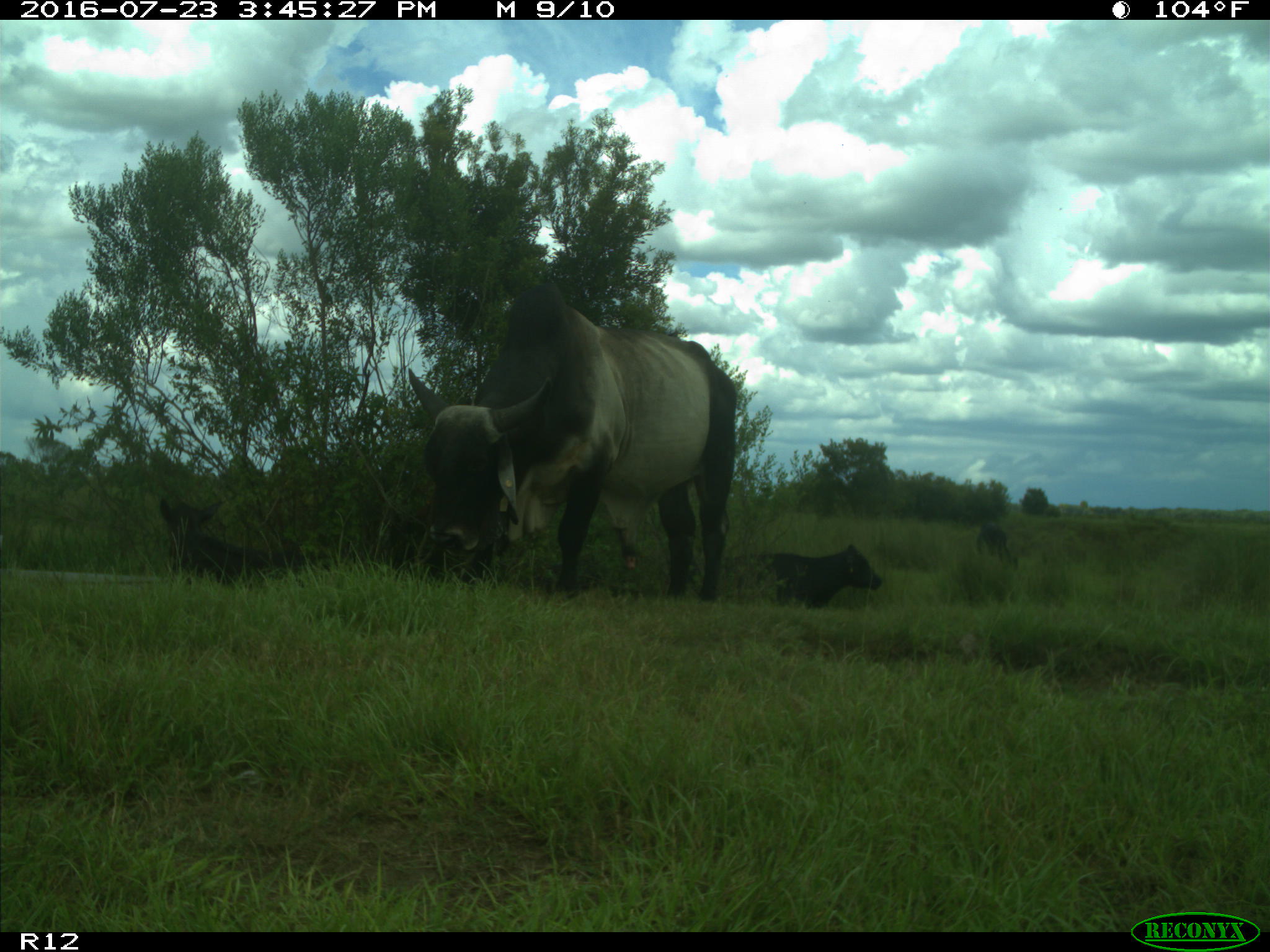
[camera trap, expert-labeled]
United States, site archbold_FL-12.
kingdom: Animalia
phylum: Chordata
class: Mammalia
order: Artiodactyla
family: Bovidae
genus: Bos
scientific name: Bos taurus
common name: domestic cow